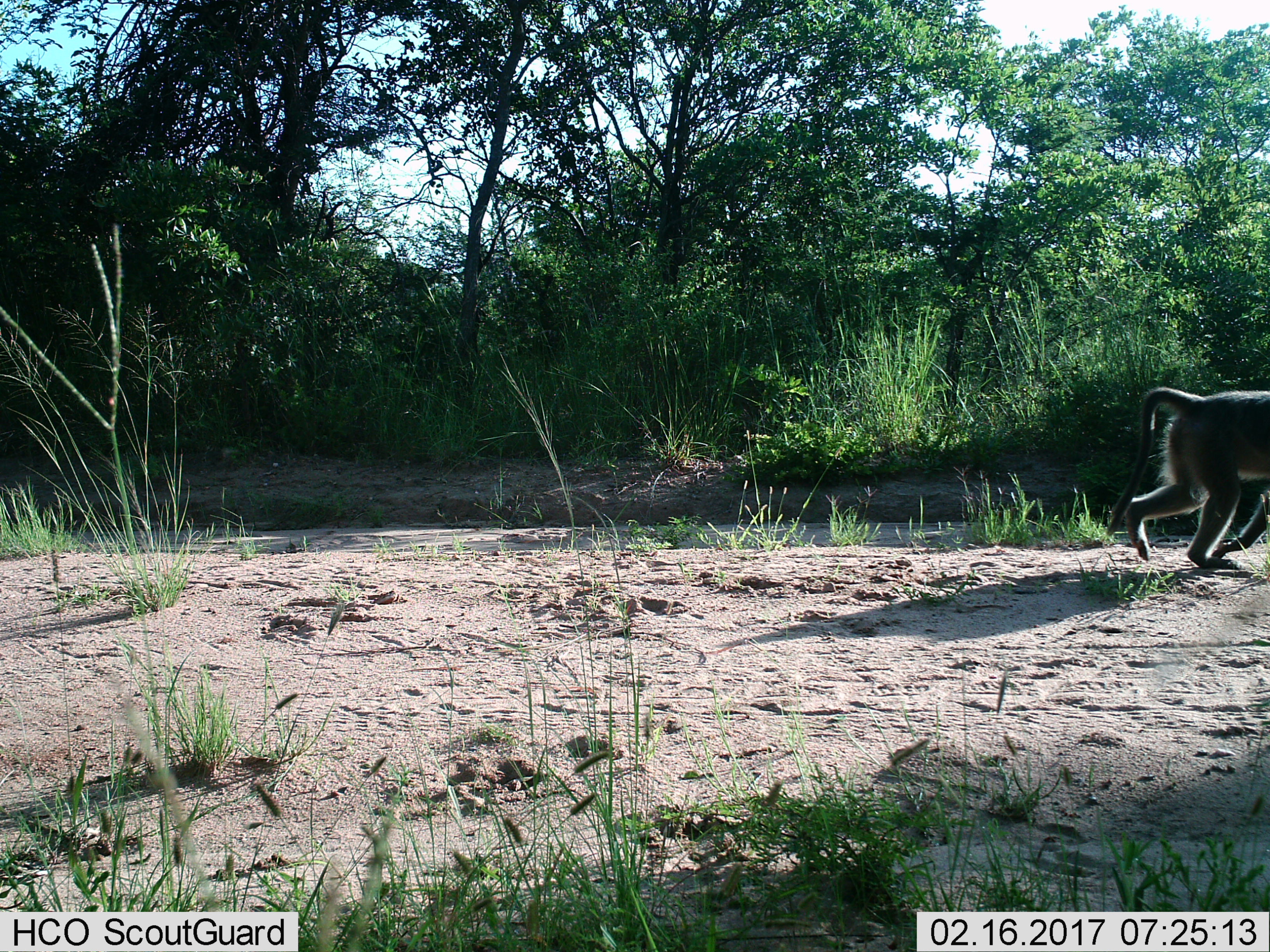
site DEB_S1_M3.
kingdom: Animalia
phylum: Chordata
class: Mammalia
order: Primates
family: Cercopithecidae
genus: Papio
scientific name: Papio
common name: baboon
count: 1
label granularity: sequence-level